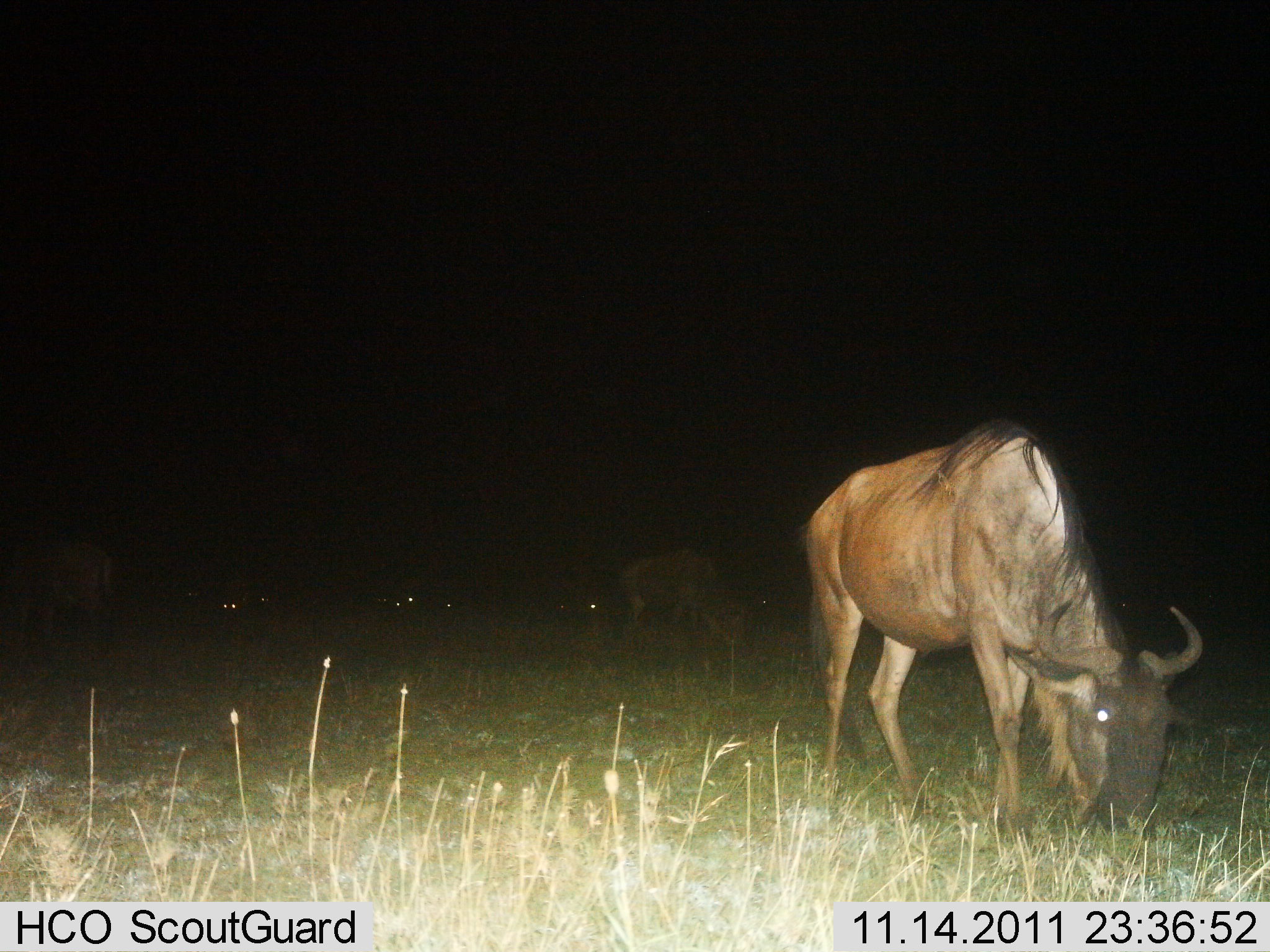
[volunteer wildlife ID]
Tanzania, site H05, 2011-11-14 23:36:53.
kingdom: Animalia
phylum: Chordata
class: Mammalia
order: Artiodactyla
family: Bovidae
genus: Connochaetes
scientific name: Connochaetes taurinus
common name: blue wildebeest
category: wildebeest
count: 6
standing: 33%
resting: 8%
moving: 8%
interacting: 0%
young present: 0%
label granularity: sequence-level